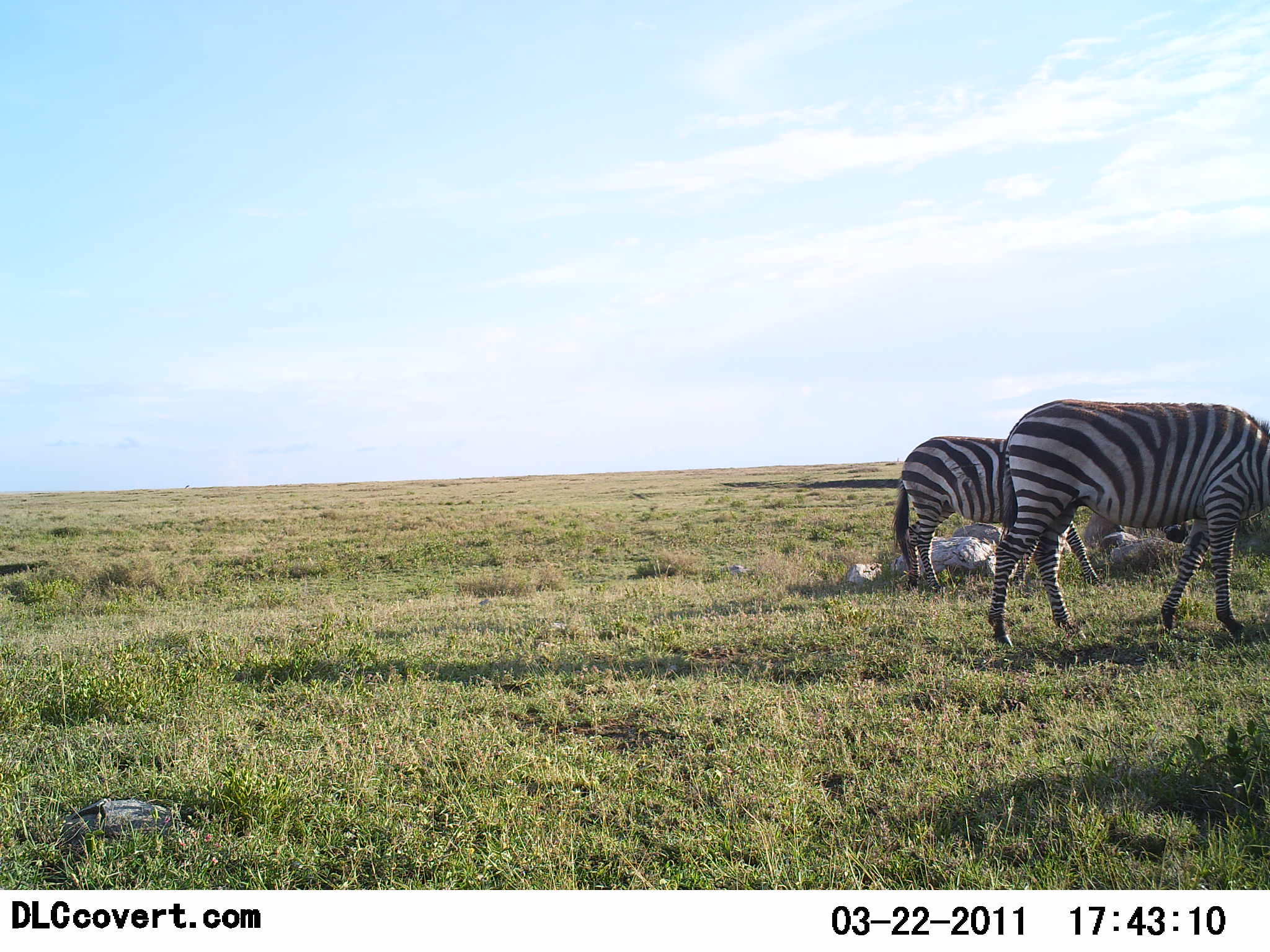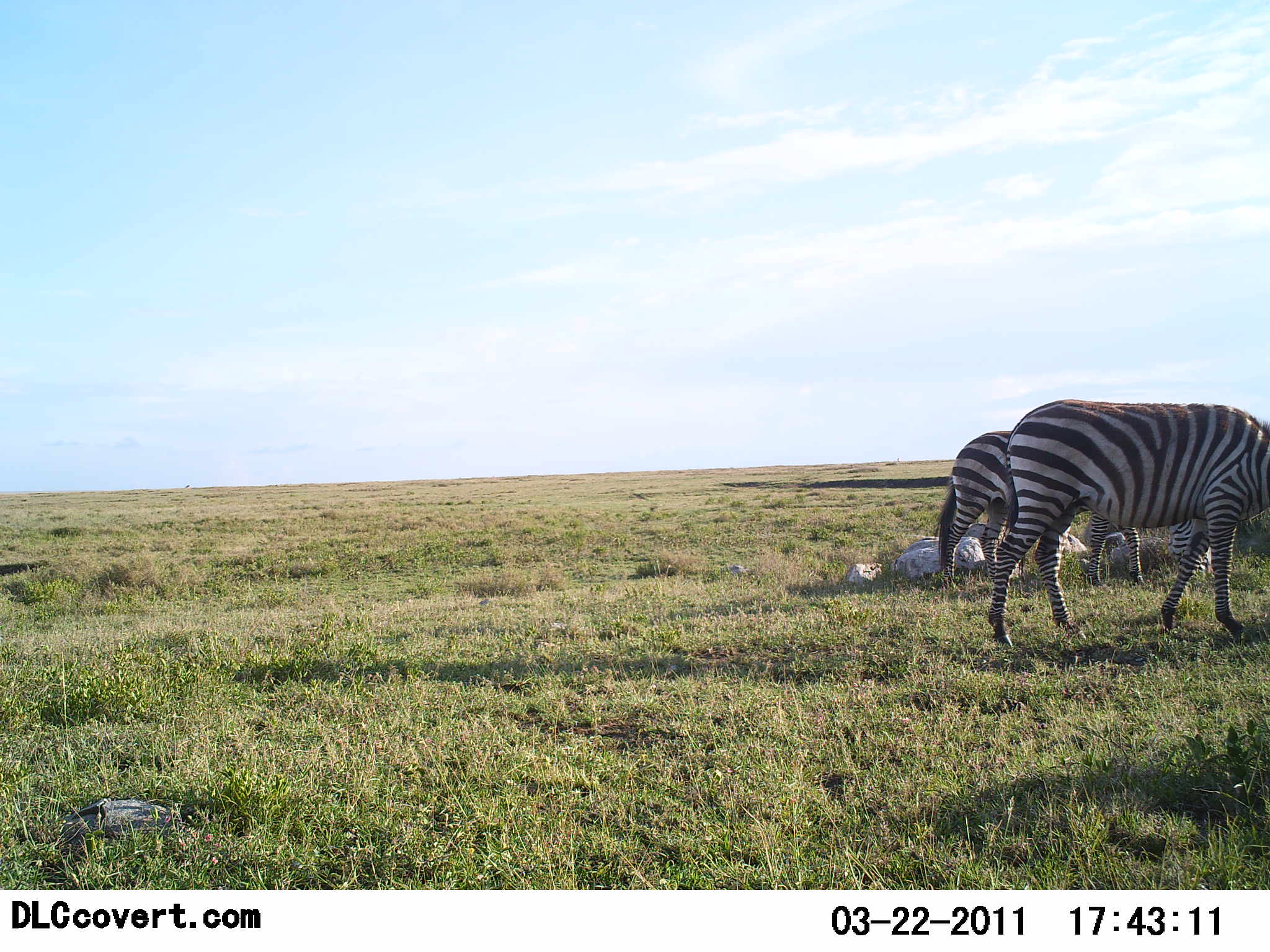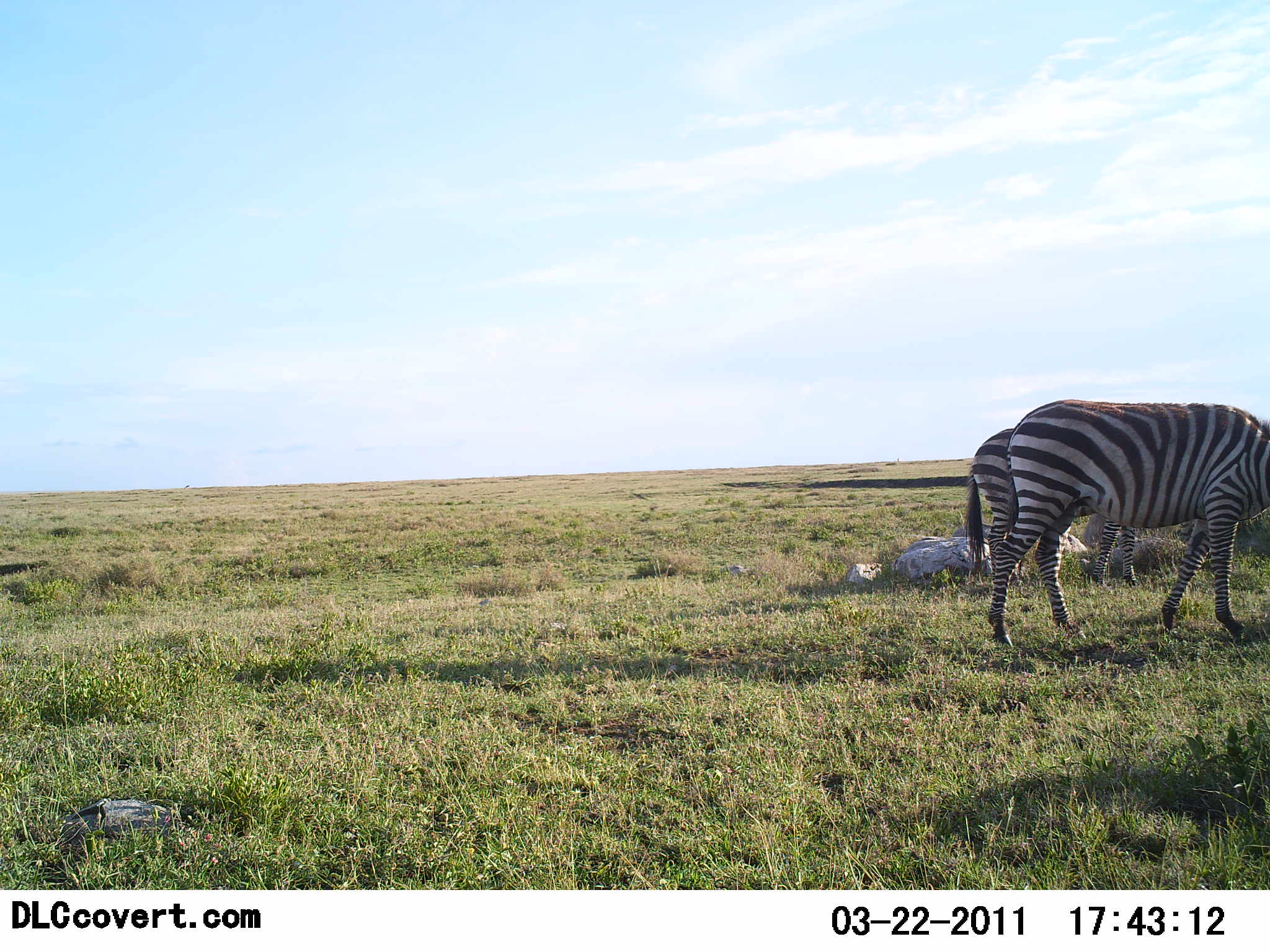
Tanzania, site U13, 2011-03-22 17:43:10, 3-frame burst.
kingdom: Animalia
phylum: Chordata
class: Mammalia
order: Perissodactyla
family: Equidae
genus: Equus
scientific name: Equus quagga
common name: plains zebra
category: zebra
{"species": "zebra (plains zebra) (Equus quagga)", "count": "2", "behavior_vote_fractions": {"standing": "70%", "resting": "0%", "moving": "50%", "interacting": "0%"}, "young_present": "0%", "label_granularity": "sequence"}